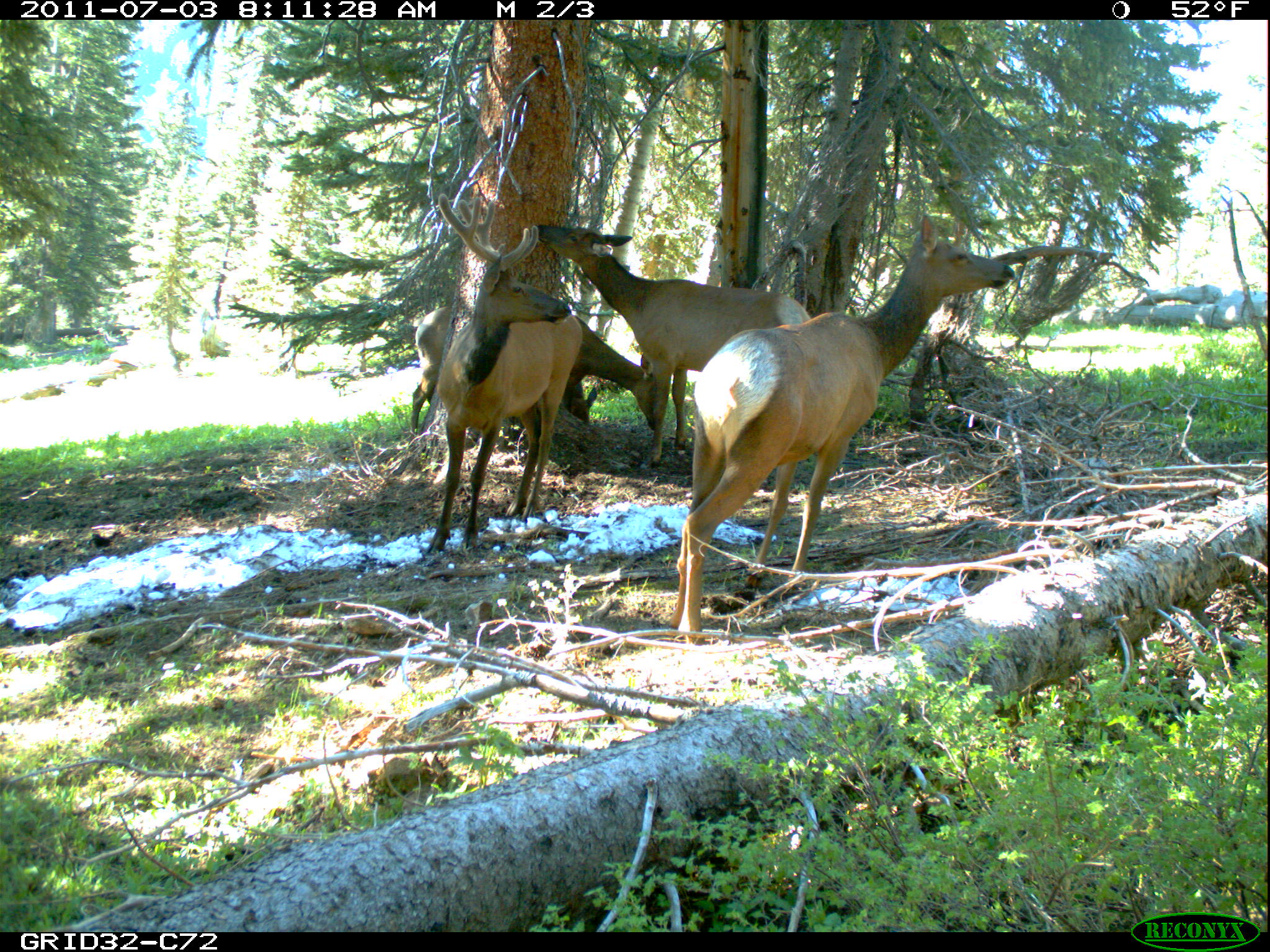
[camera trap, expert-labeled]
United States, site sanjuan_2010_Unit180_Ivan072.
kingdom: Animalia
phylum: Chordata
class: Mammalia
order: Artiodactyla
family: Cervidae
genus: Cervus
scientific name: Cervus elaphus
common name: red deer